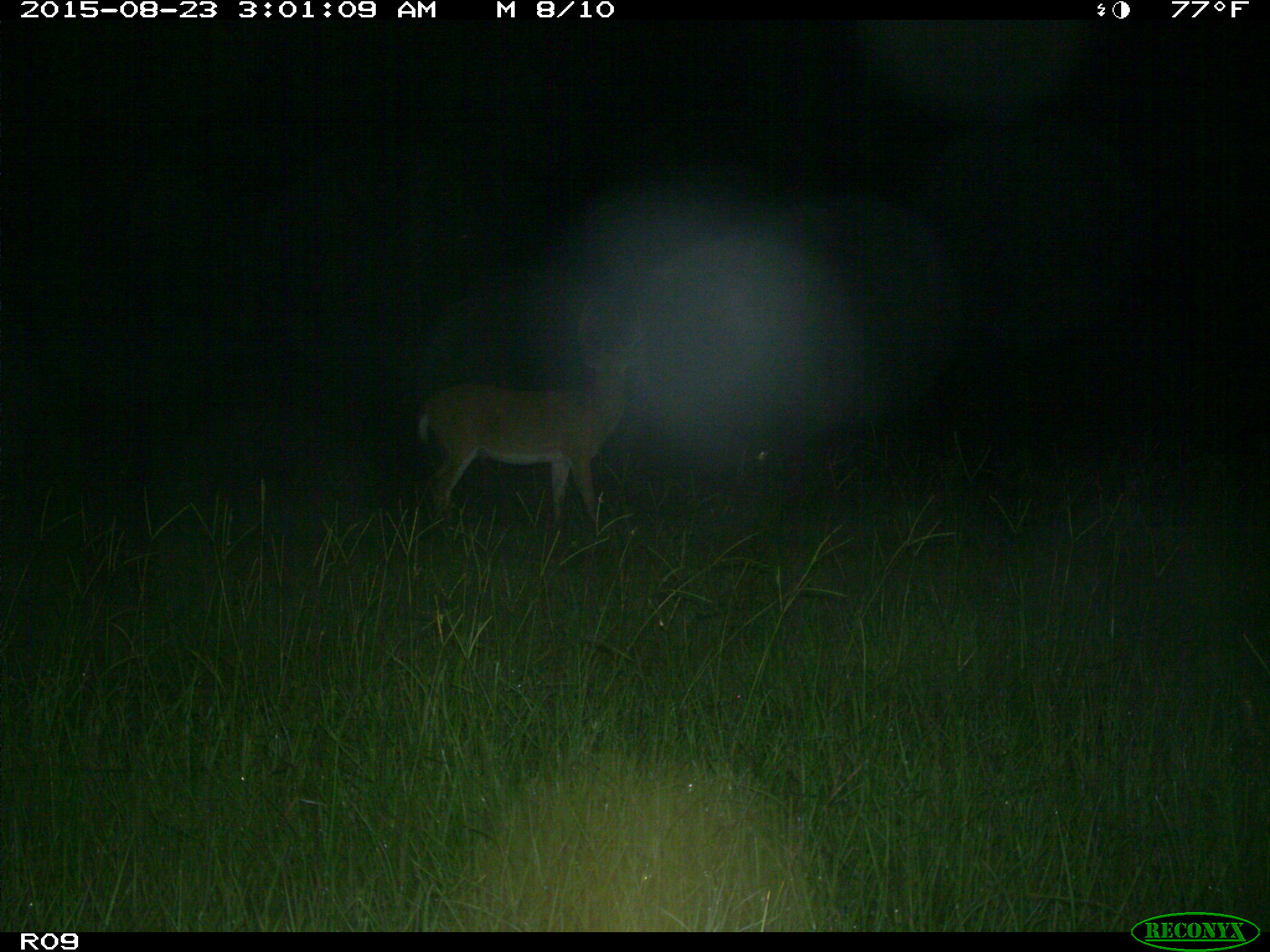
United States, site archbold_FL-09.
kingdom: Animalia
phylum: Chordata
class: Mammalia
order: Artiodactyla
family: Cervidae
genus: Odocoileus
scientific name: Odocoileus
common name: deer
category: unidentified deer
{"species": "unidentified deer (deer) (Odocoileus)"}